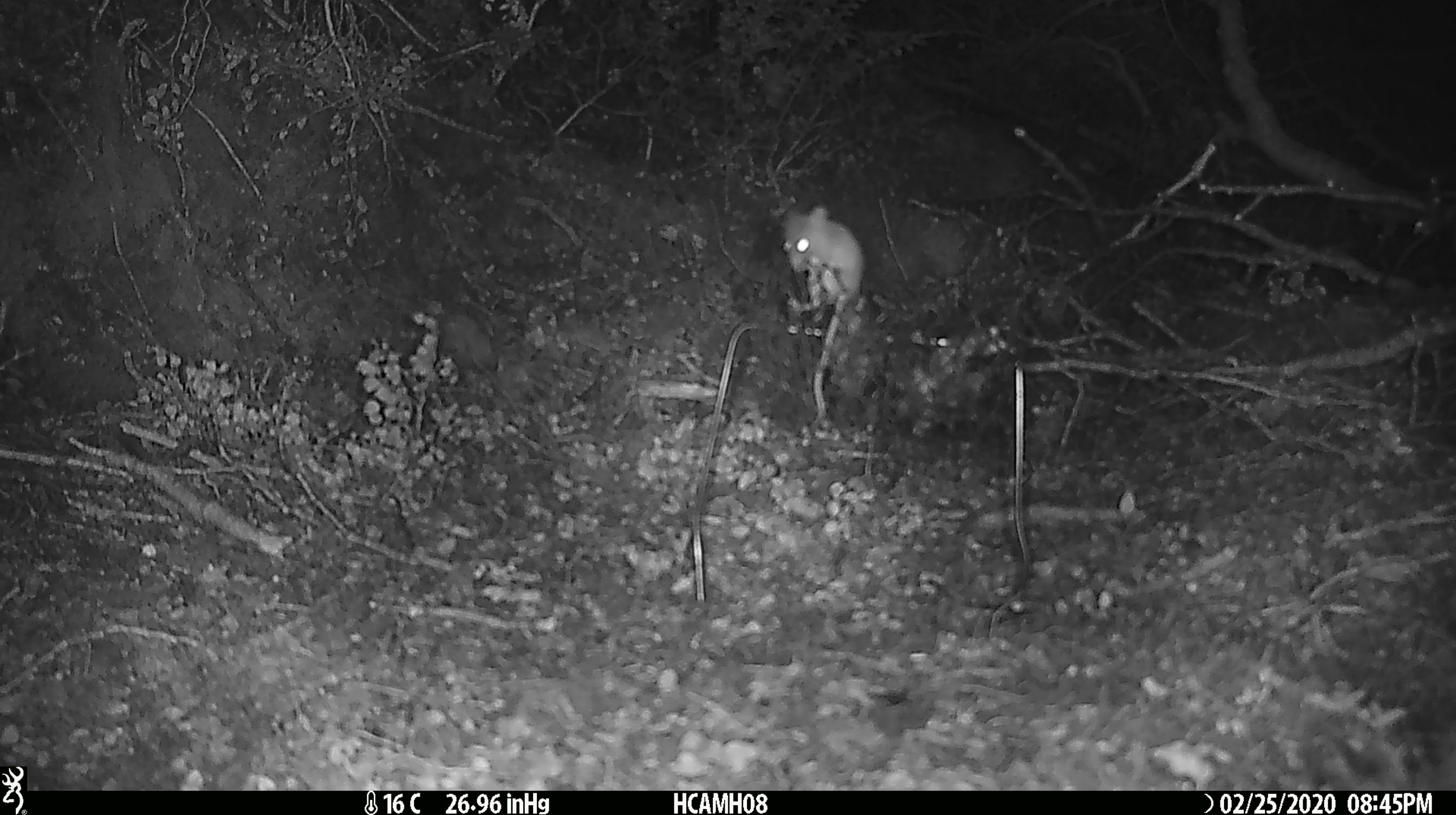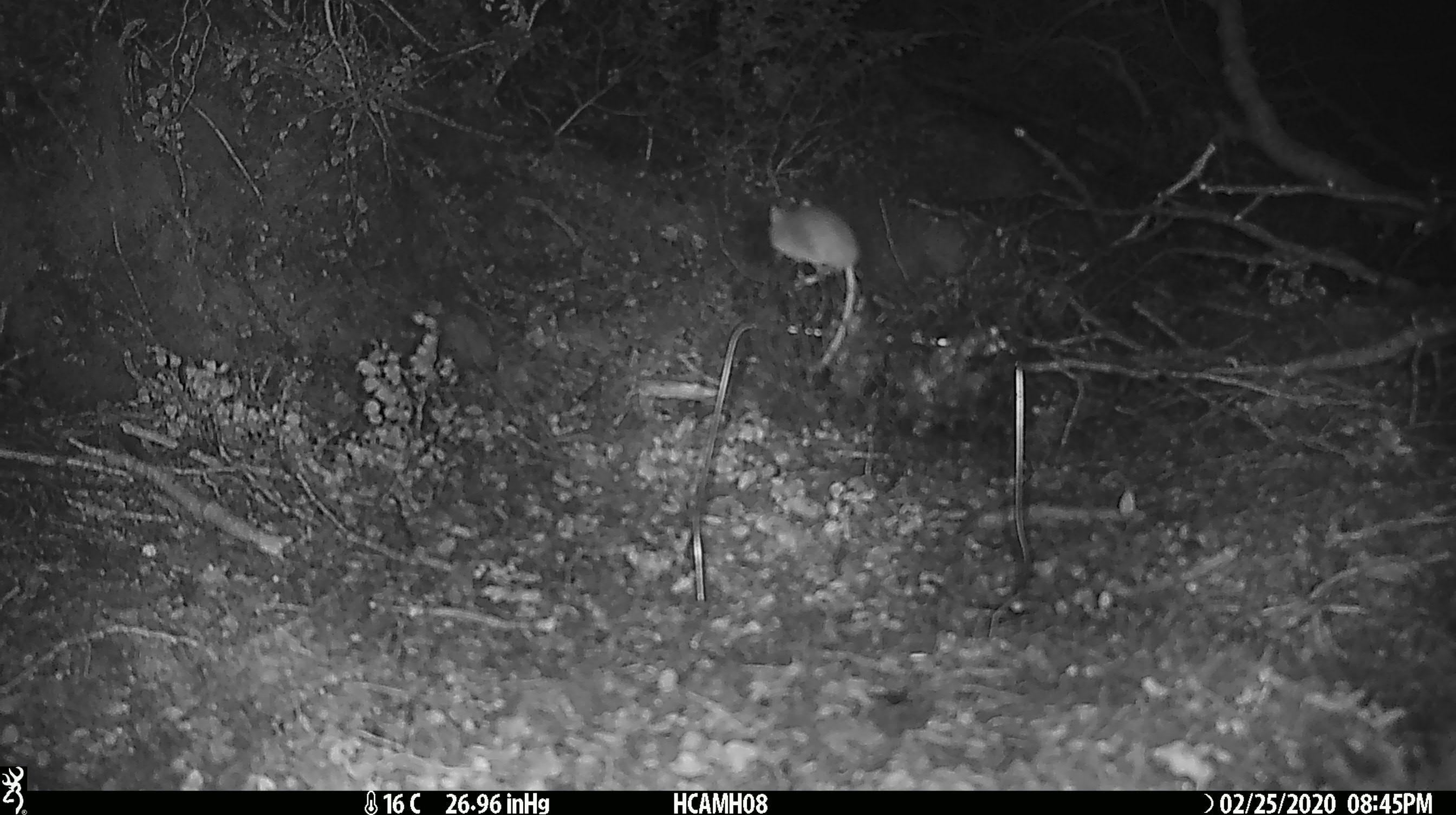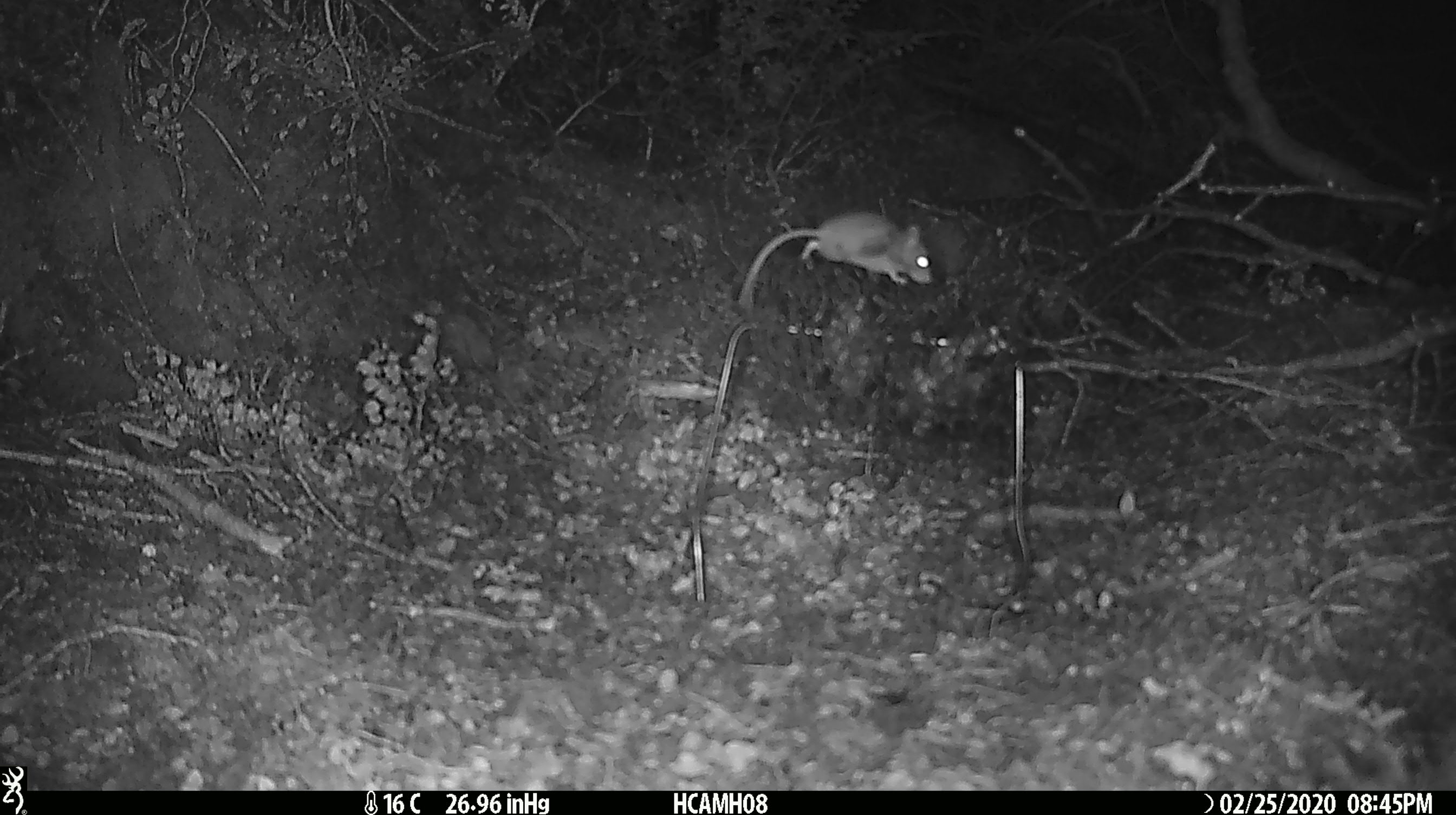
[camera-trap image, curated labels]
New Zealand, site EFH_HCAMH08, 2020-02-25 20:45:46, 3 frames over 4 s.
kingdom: Animalia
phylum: Chordata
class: Mammalia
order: Rodentia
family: Muridae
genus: Mus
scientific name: Mus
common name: mouse